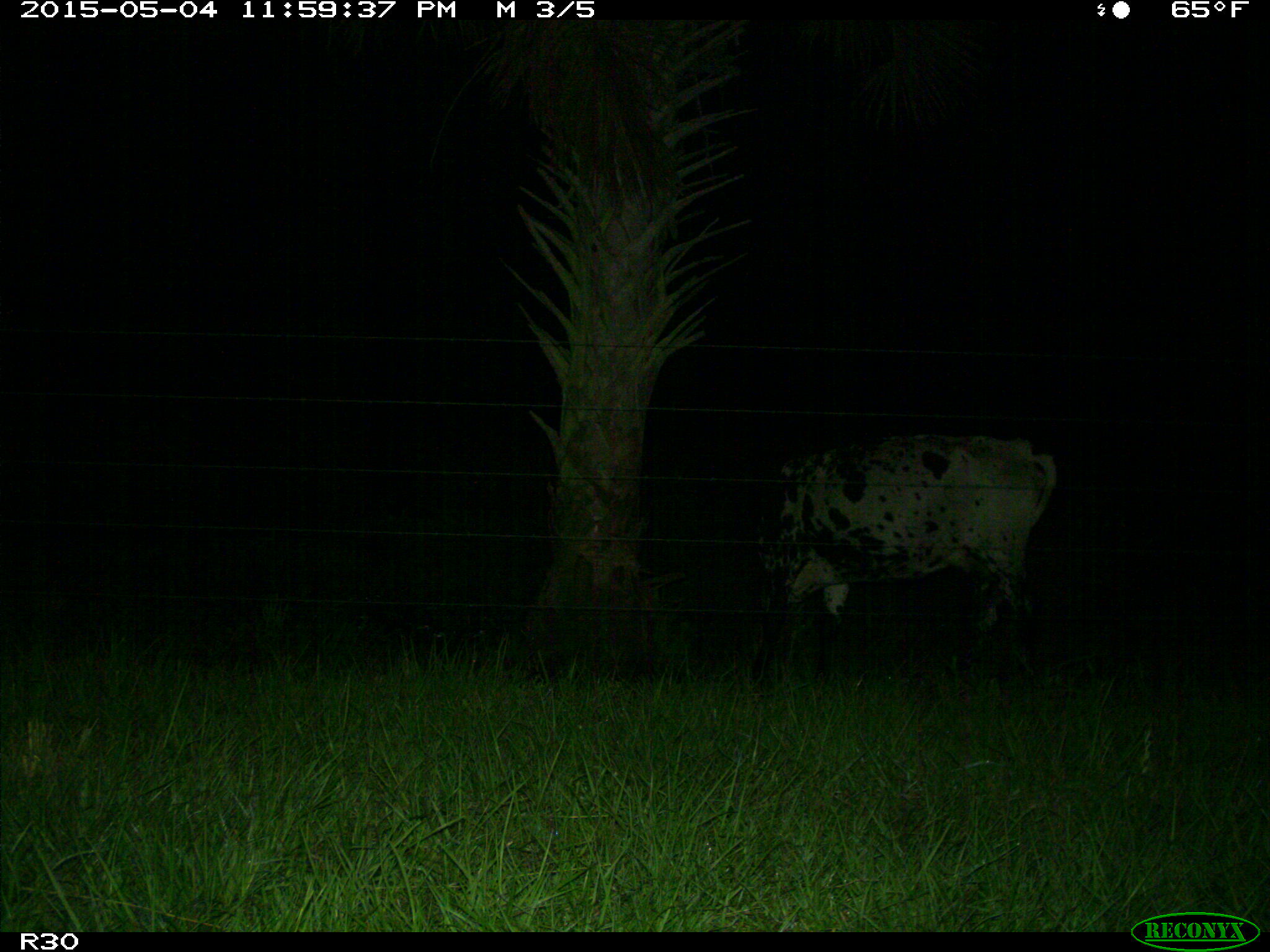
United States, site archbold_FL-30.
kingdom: Animalia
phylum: Chordata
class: Mammalia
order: Artiodactyla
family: Bovidae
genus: Bos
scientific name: Bos taurus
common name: domestic cow